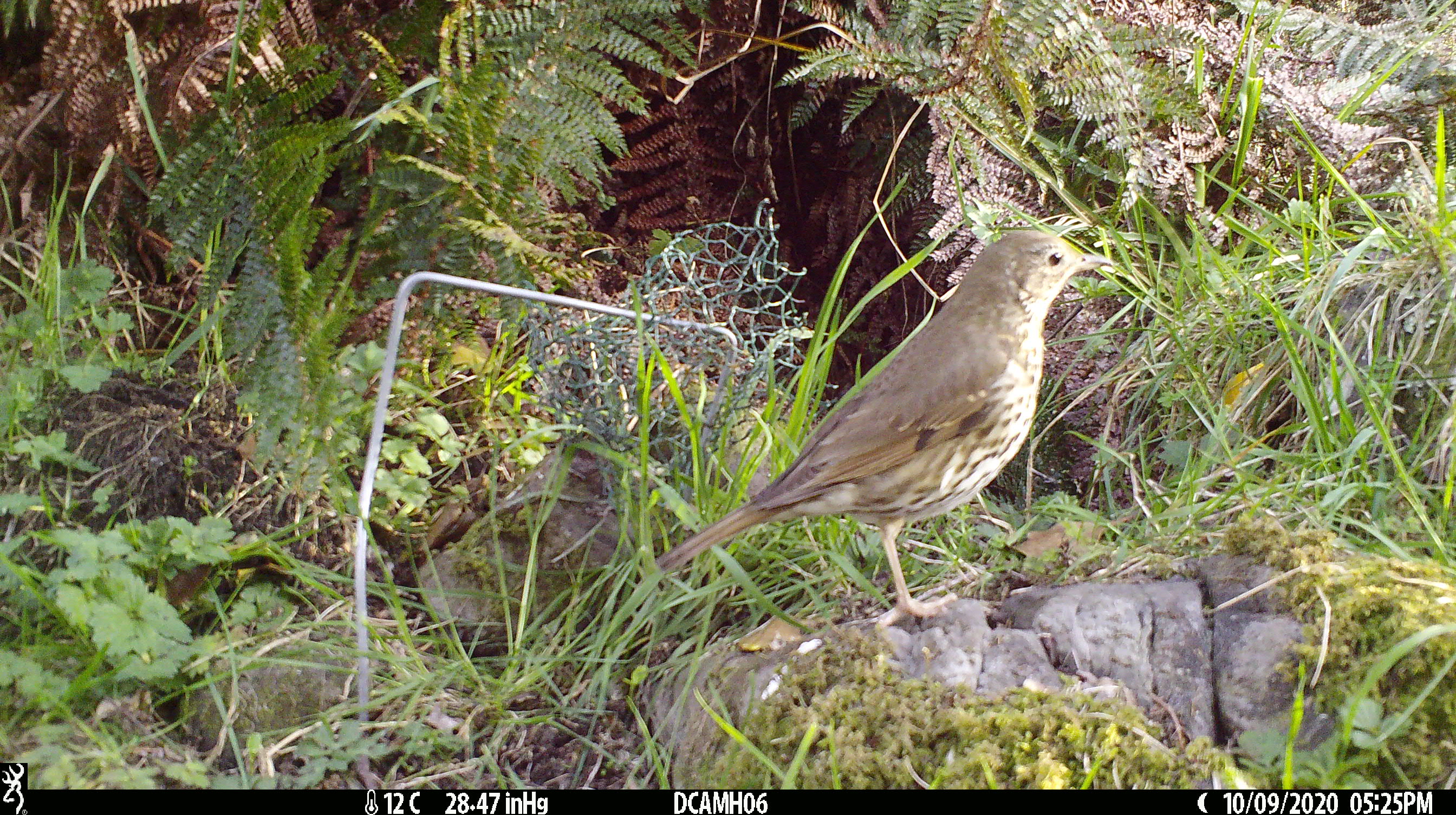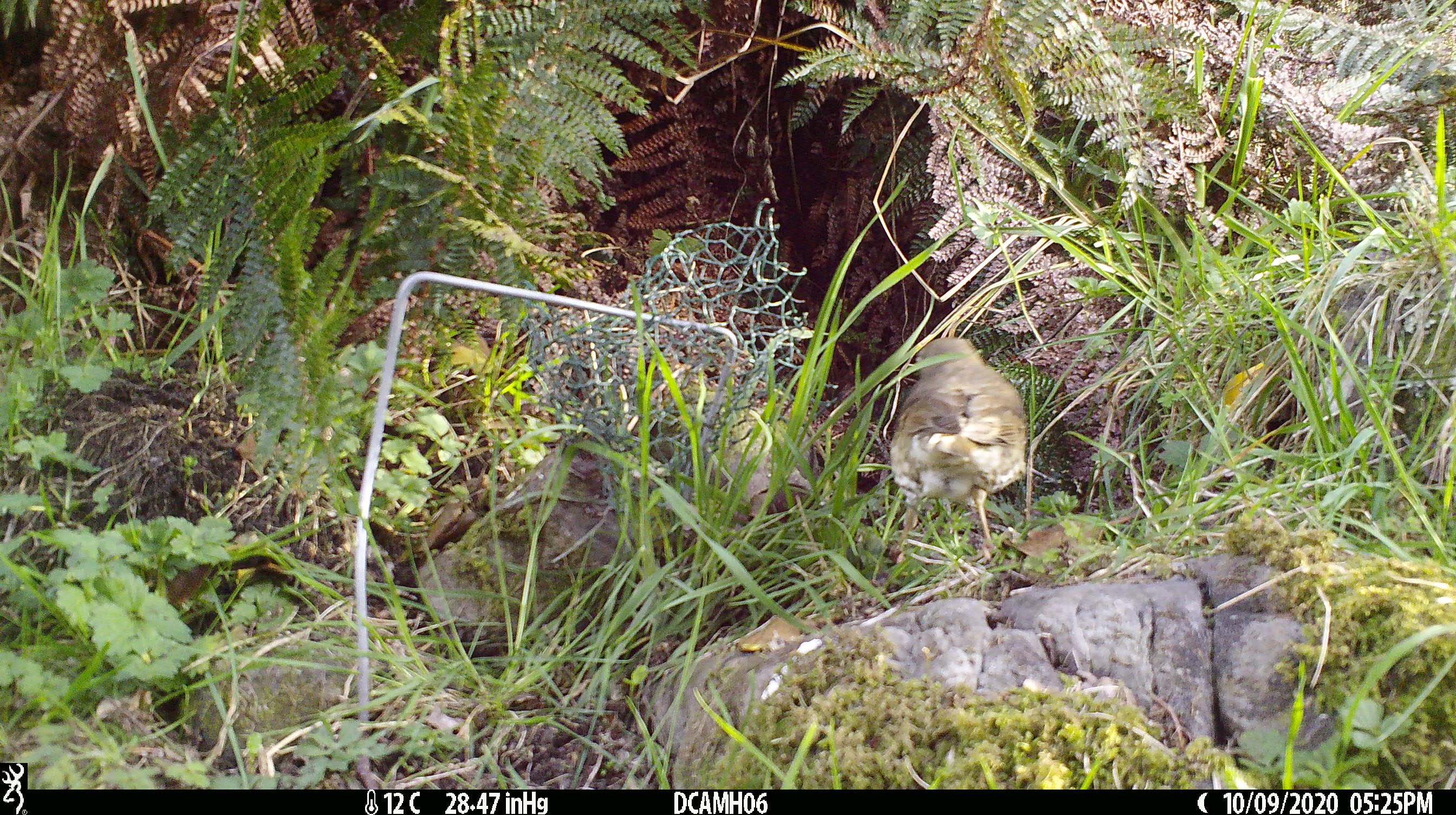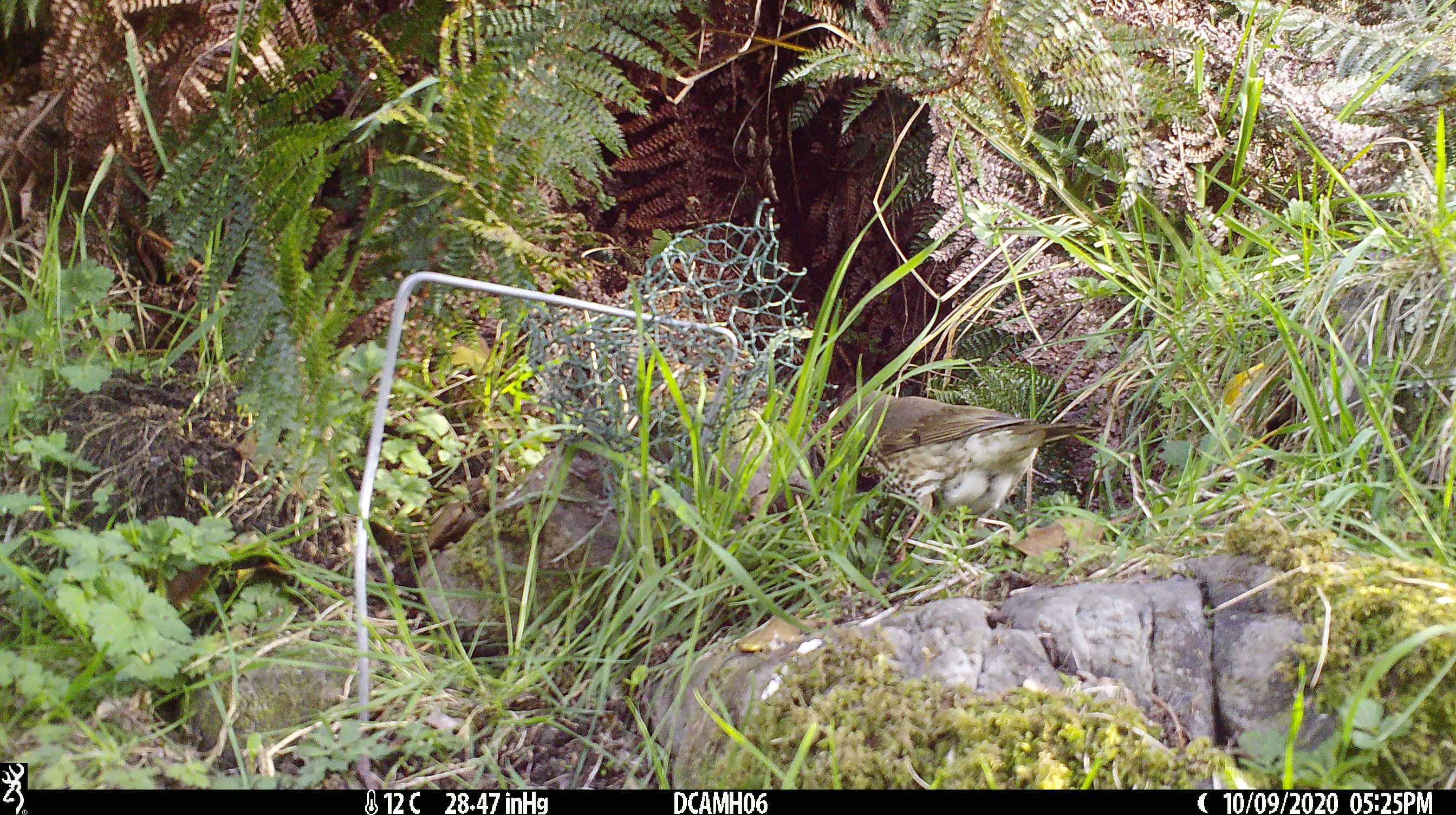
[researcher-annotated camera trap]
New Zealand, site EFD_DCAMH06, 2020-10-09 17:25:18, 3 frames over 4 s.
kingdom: Animalia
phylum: Chordata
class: Aves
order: Passeriformes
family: Turdidae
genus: Turdus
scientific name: Turdus philomelos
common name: song thrush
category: thrush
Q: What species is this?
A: Thrush (song thrush) (Turdus philomelos).